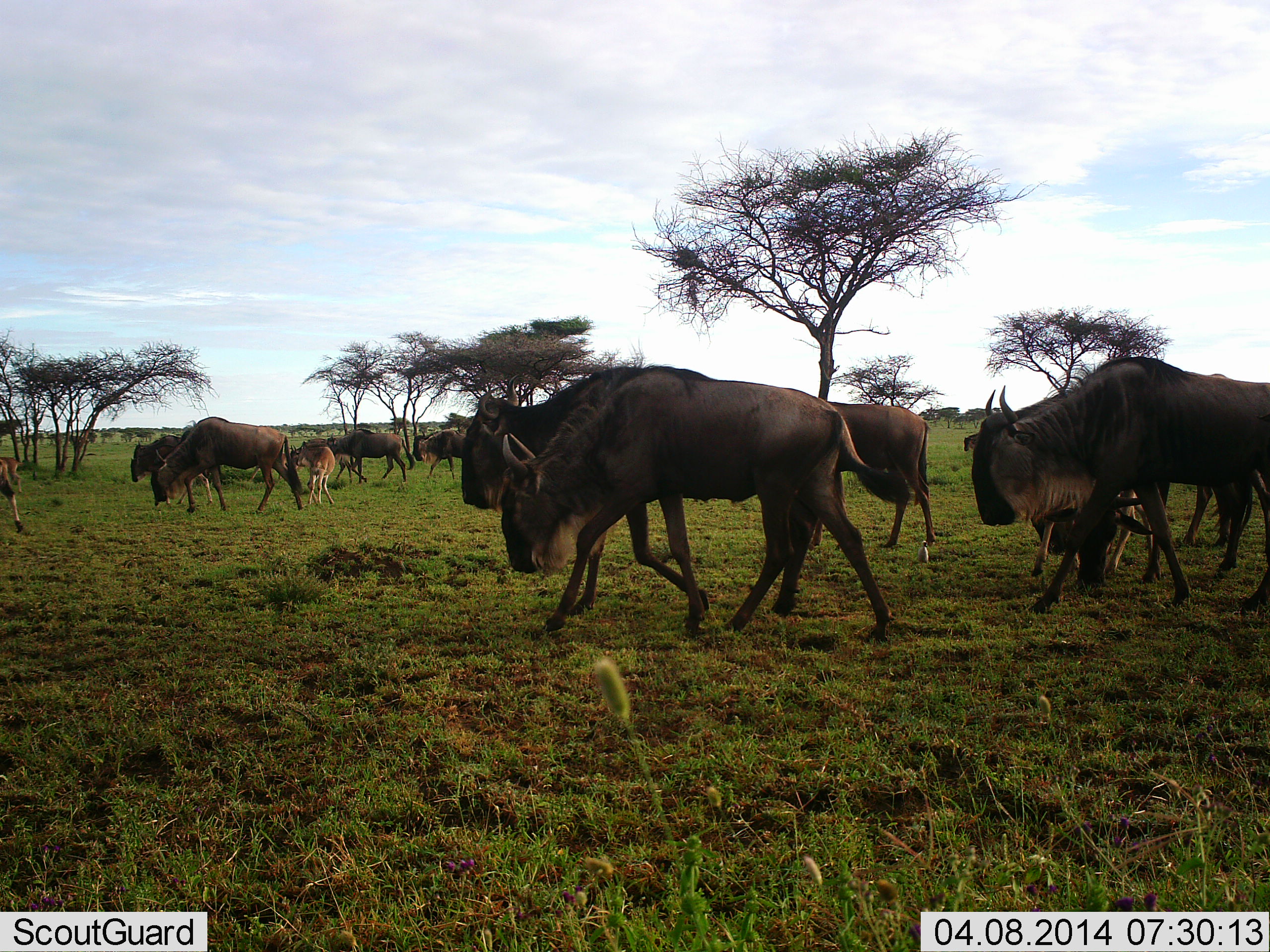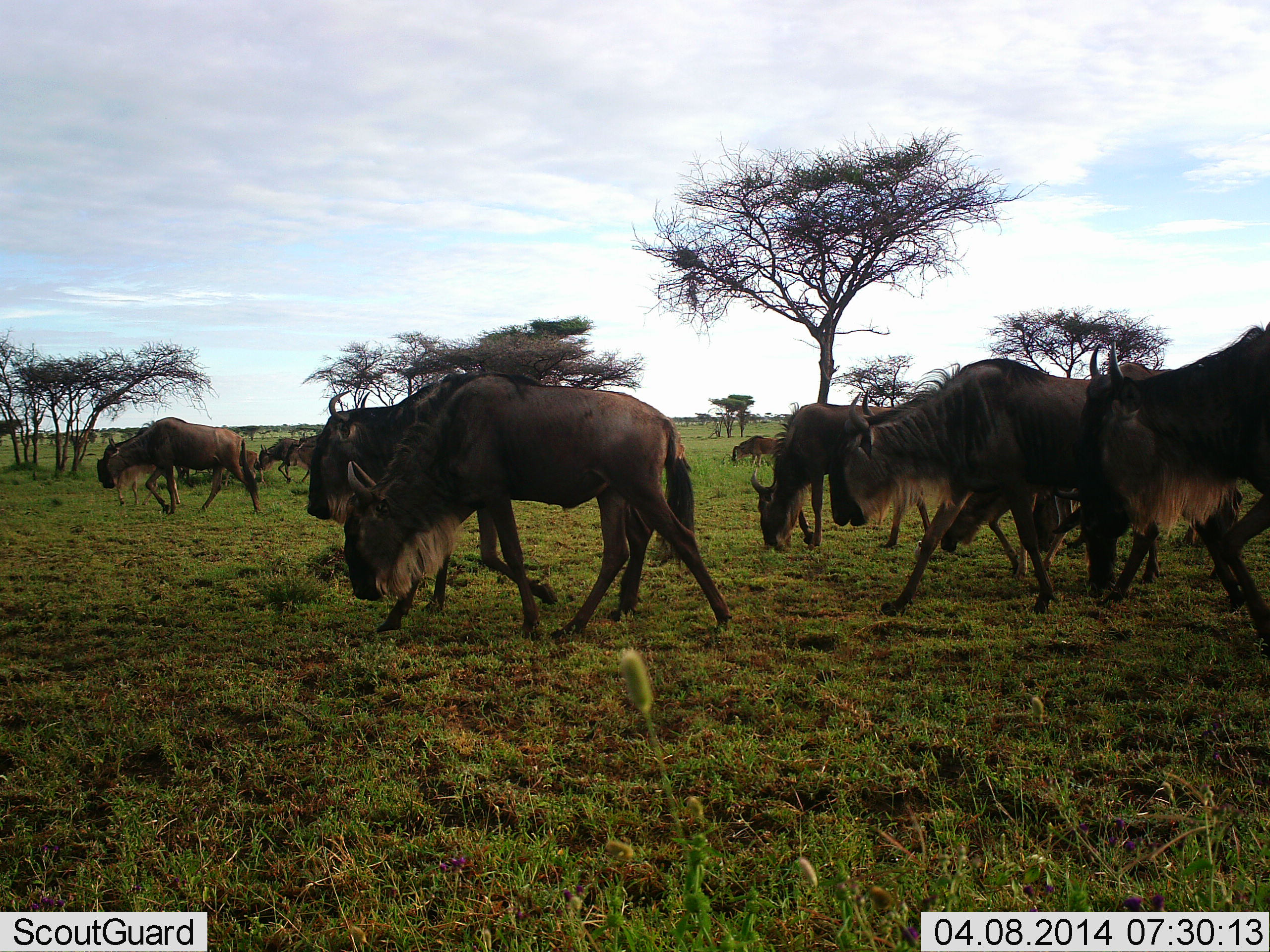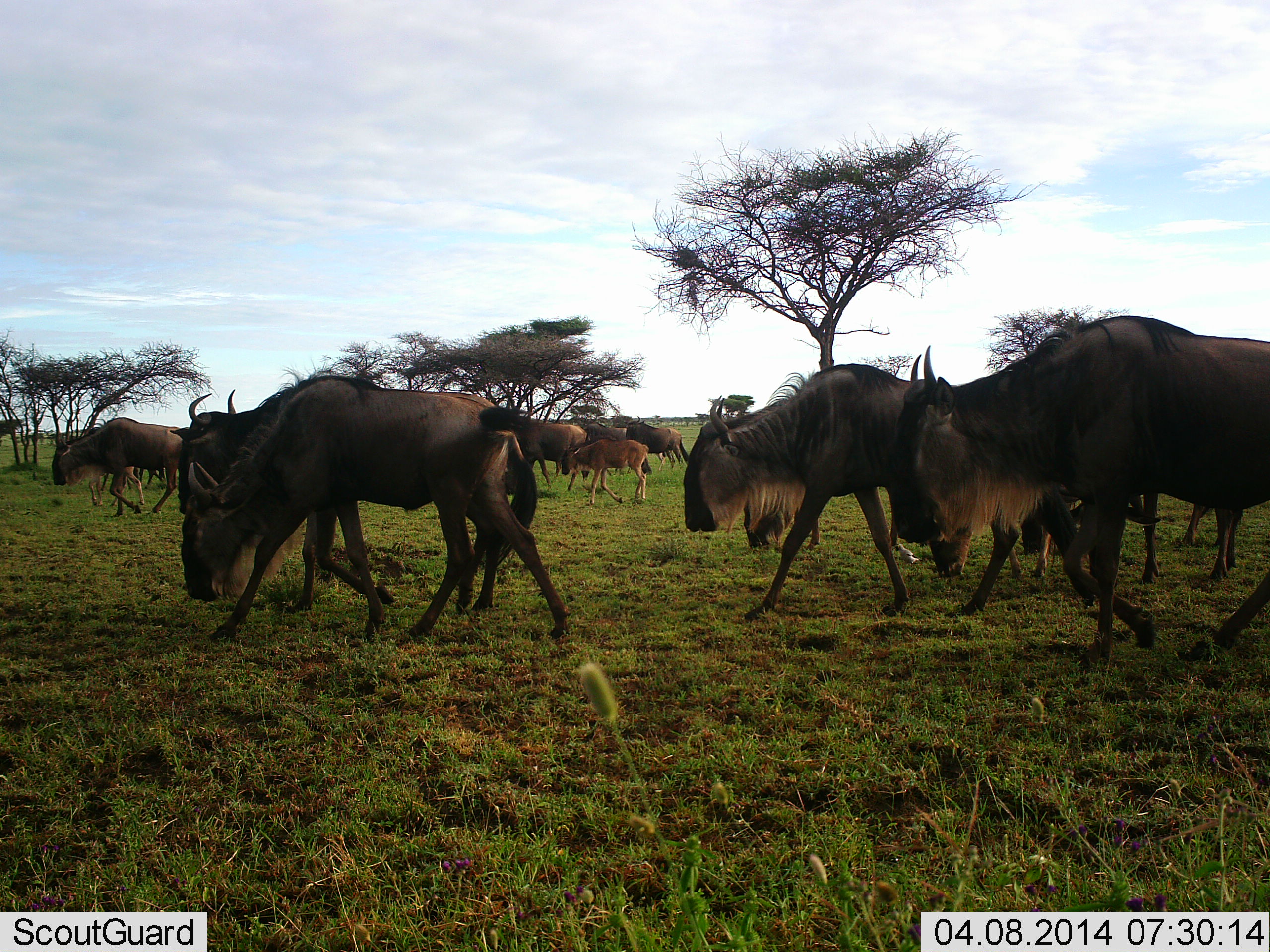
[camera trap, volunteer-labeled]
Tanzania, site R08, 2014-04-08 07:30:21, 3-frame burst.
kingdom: Animalia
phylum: Chordata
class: Mammalia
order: Artiodactyla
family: Bovidae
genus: Connochaetes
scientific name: Connochaetes taurinus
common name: blue wildebeest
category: wildebeest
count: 11-50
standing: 10%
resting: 0%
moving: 100%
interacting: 0%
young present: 60%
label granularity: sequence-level